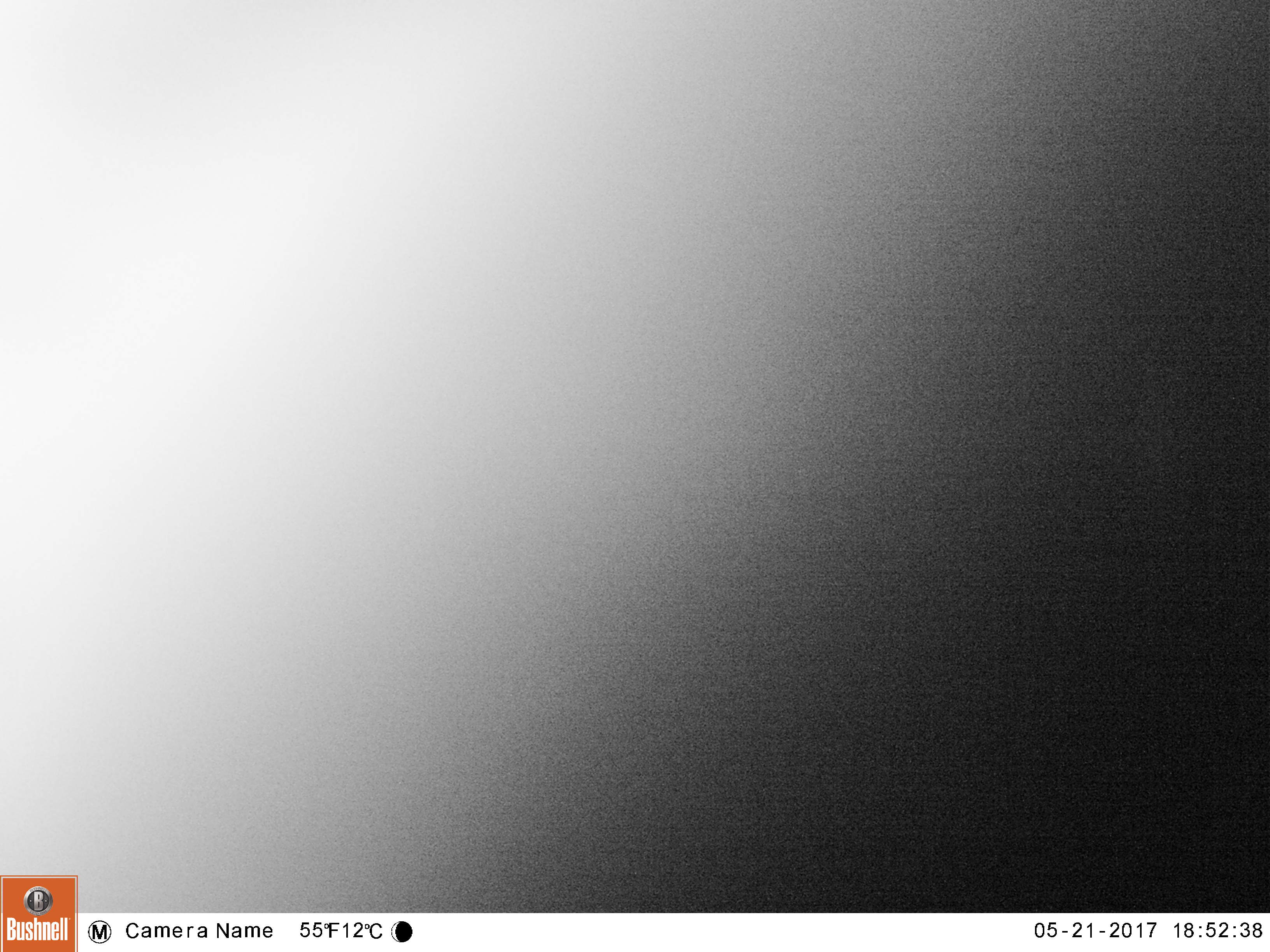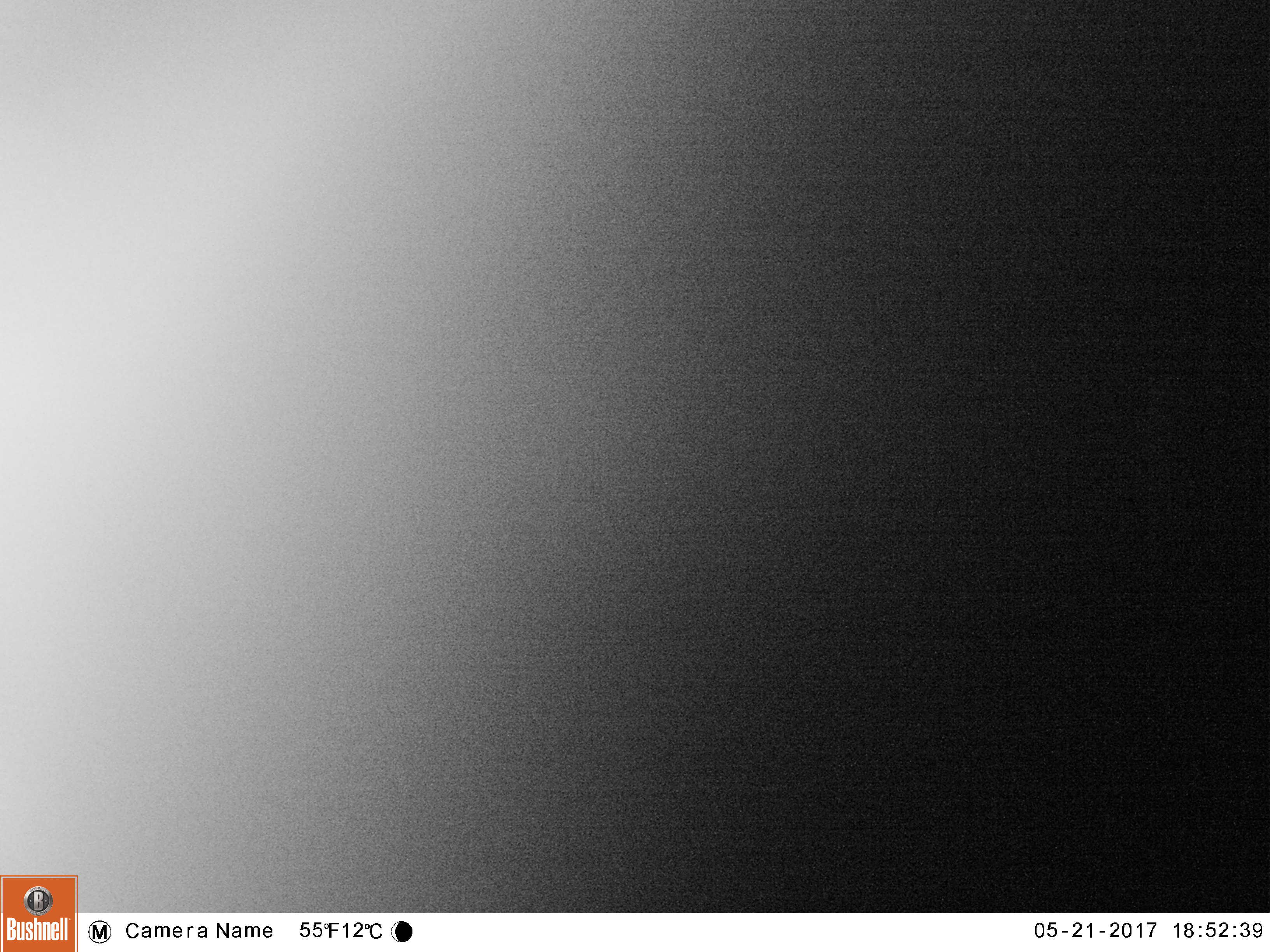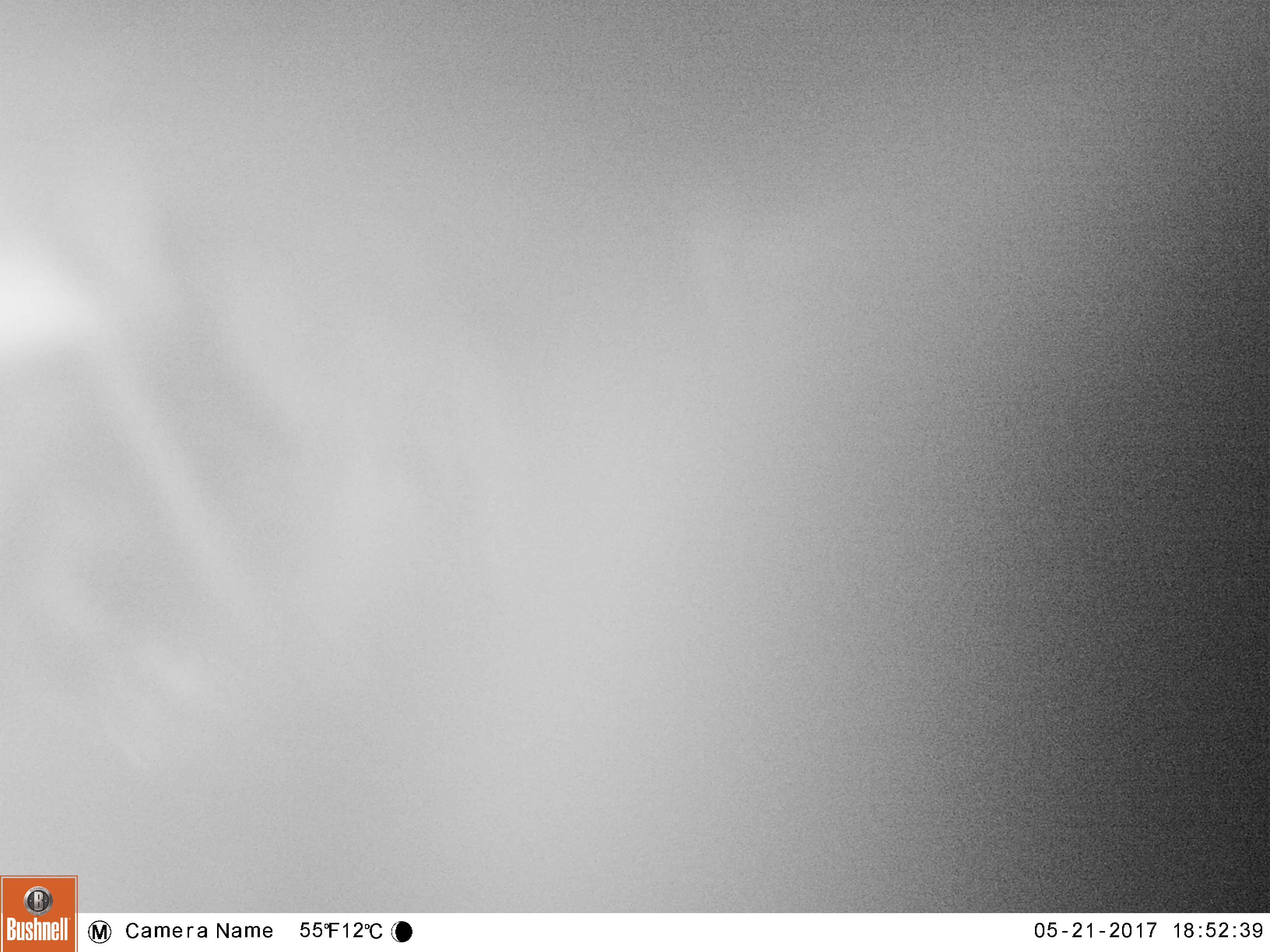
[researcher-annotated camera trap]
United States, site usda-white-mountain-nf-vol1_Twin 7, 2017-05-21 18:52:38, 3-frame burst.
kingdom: Animalia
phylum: Chordata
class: Mammalia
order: Carnivora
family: Ursidae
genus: Ursus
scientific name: Ursus americanus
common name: black bear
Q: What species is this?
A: Black bear (Ursus americanus).